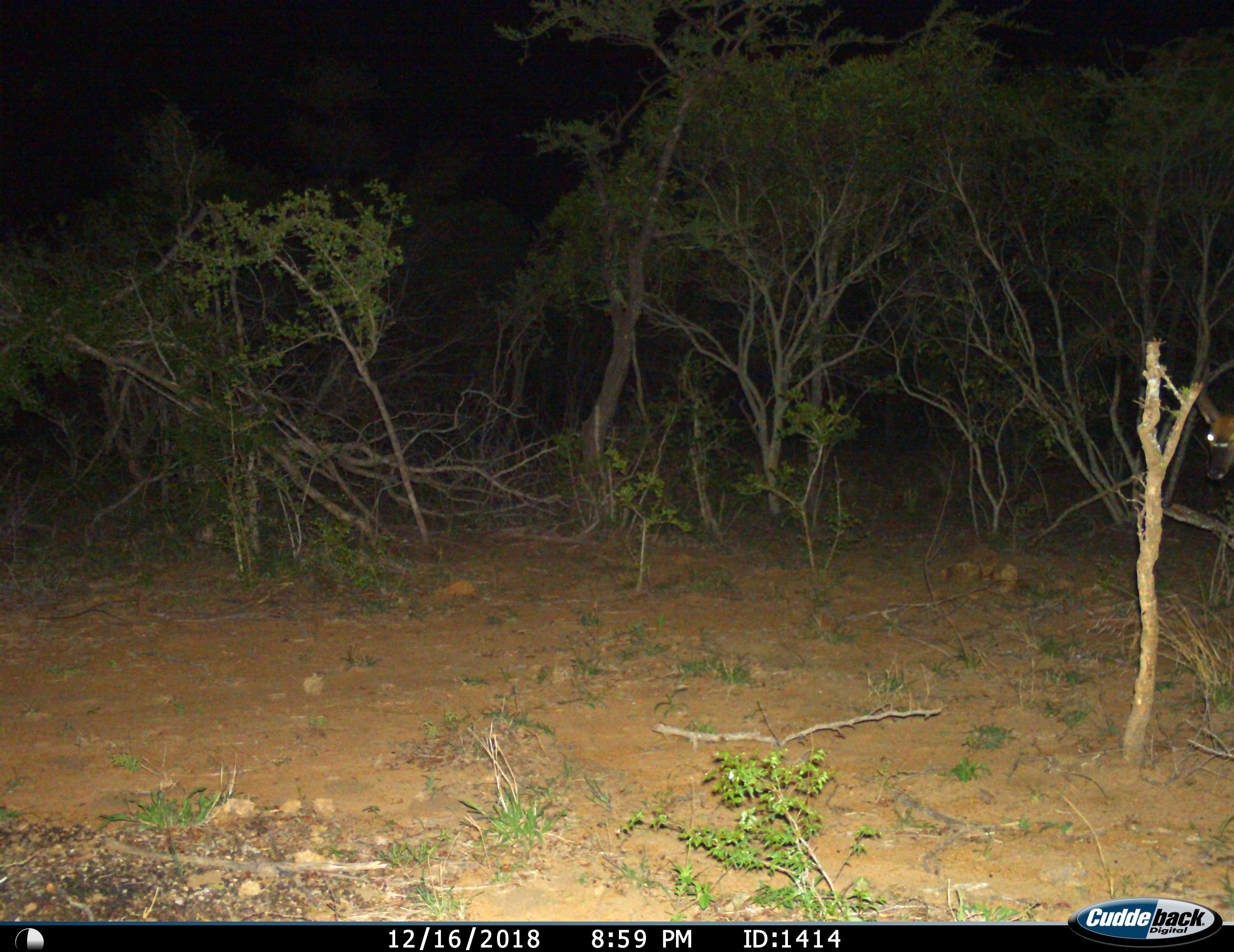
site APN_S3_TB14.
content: unidentified animal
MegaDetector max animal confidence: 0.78